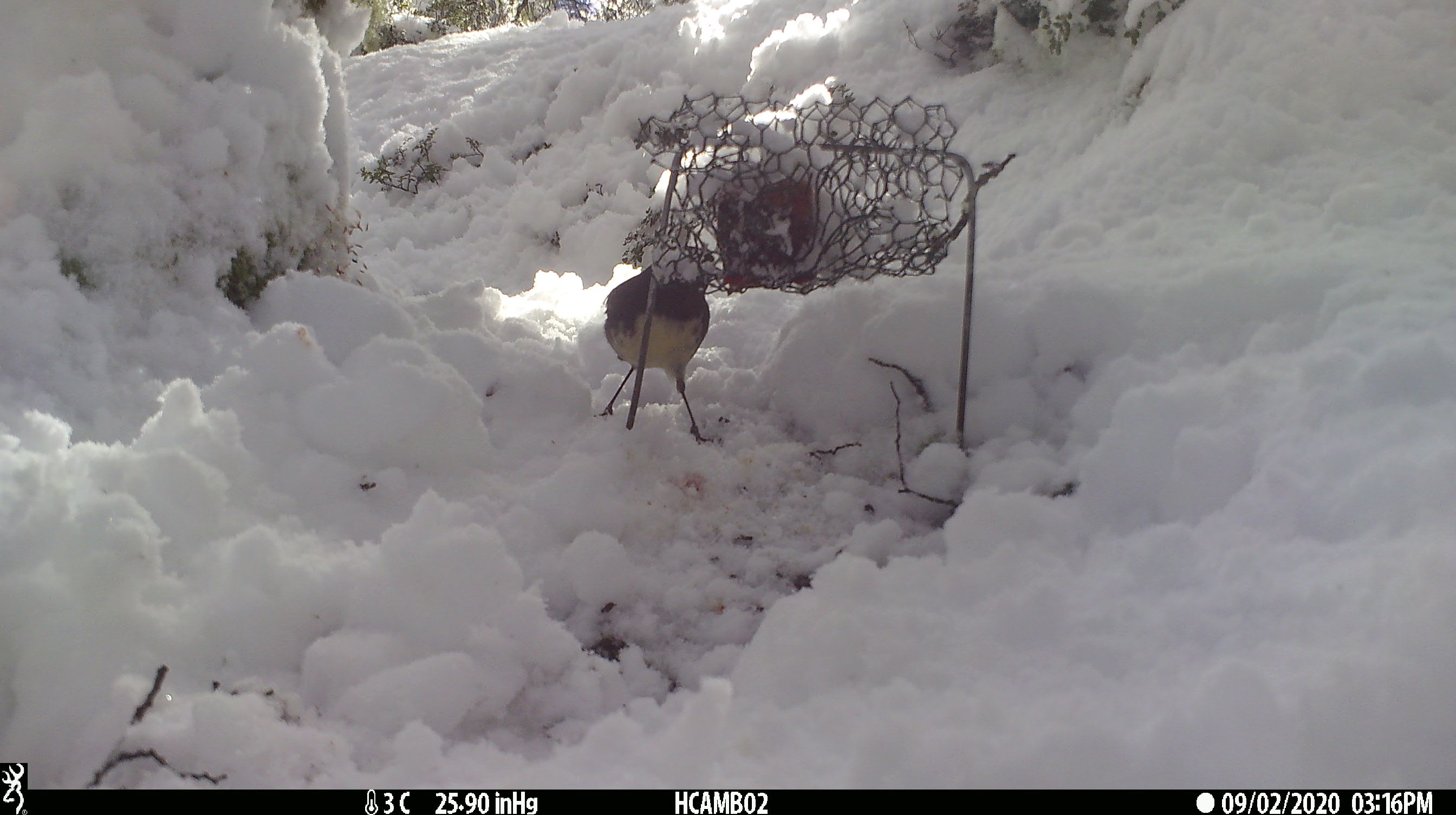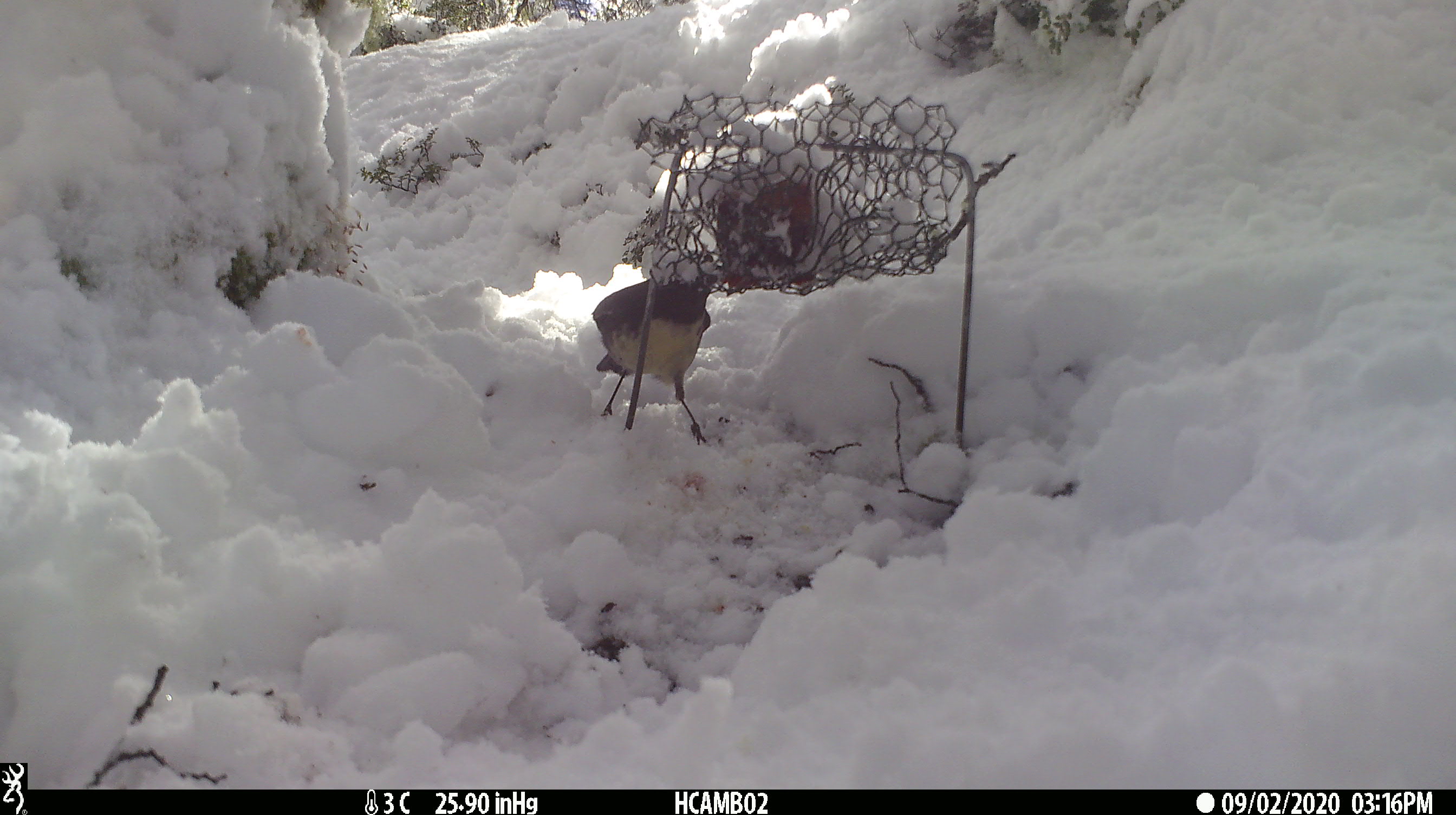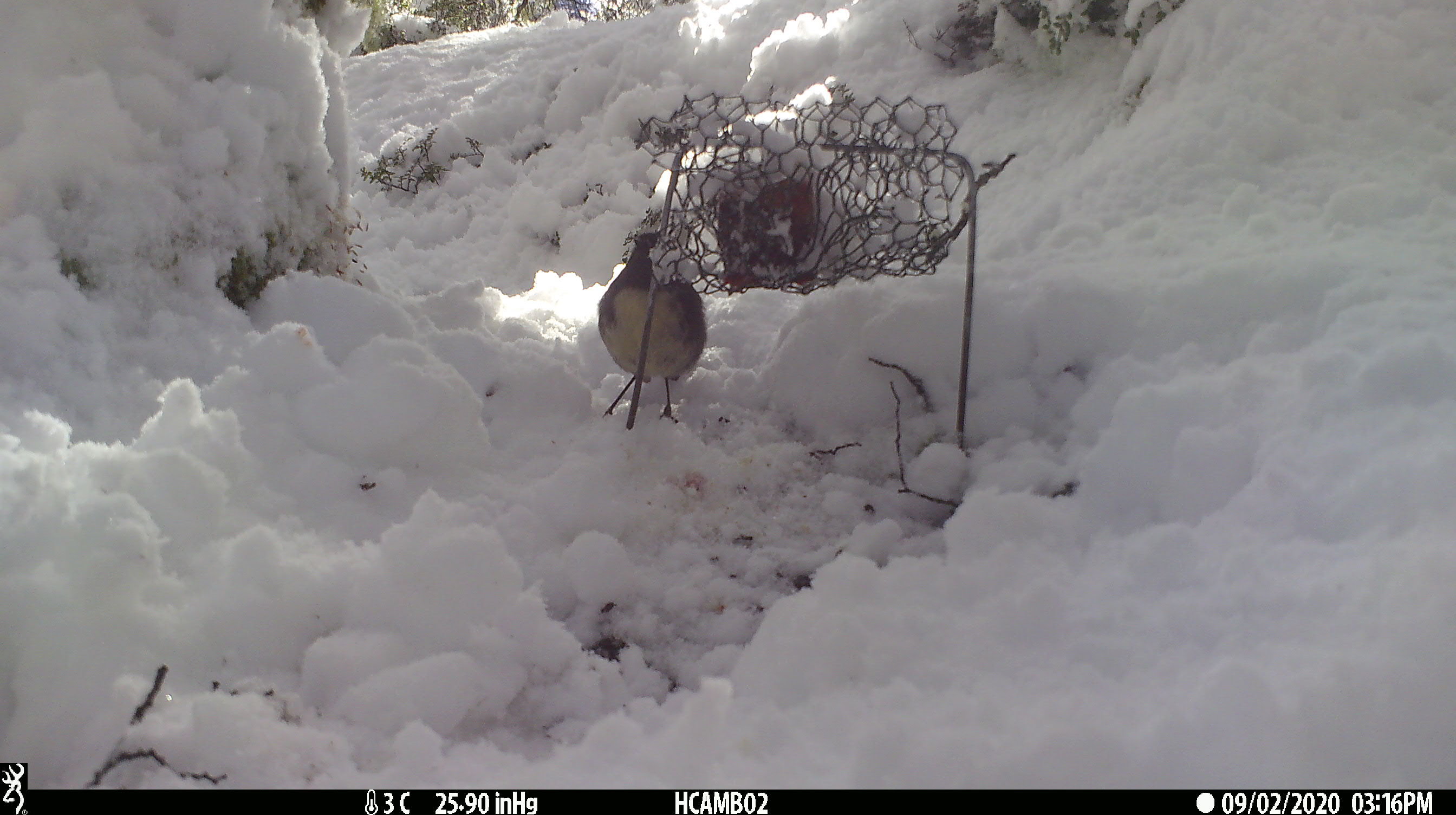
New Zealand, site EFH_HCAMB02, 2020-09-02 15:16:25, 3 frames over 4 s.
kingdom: Animalia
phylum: Chordata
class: Aves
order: Passeriformes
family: Petroicidae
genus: Petroica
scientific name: Petroica australis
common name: new zealand robin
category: robin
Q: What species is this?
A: Robin (new zealand robin) (Petroica australis).